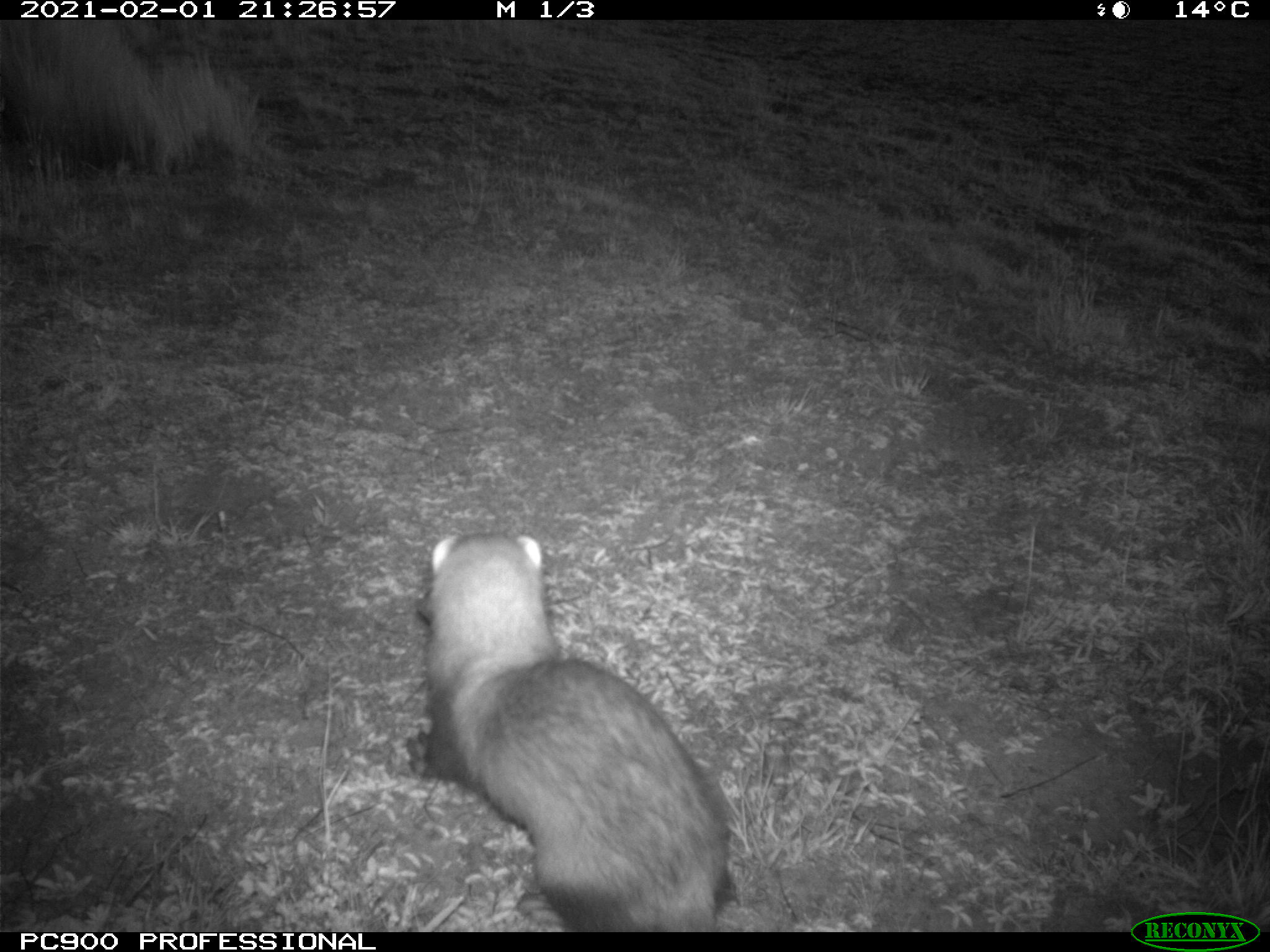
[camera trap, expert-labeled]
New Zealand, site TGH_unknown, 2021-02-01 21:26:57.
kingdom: Animalia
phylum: Chordata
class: Mammalia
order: Carnivora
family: Mustelidae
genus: Mustela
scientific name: Mustela furo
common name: ferret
Ferret (Mustela furo).